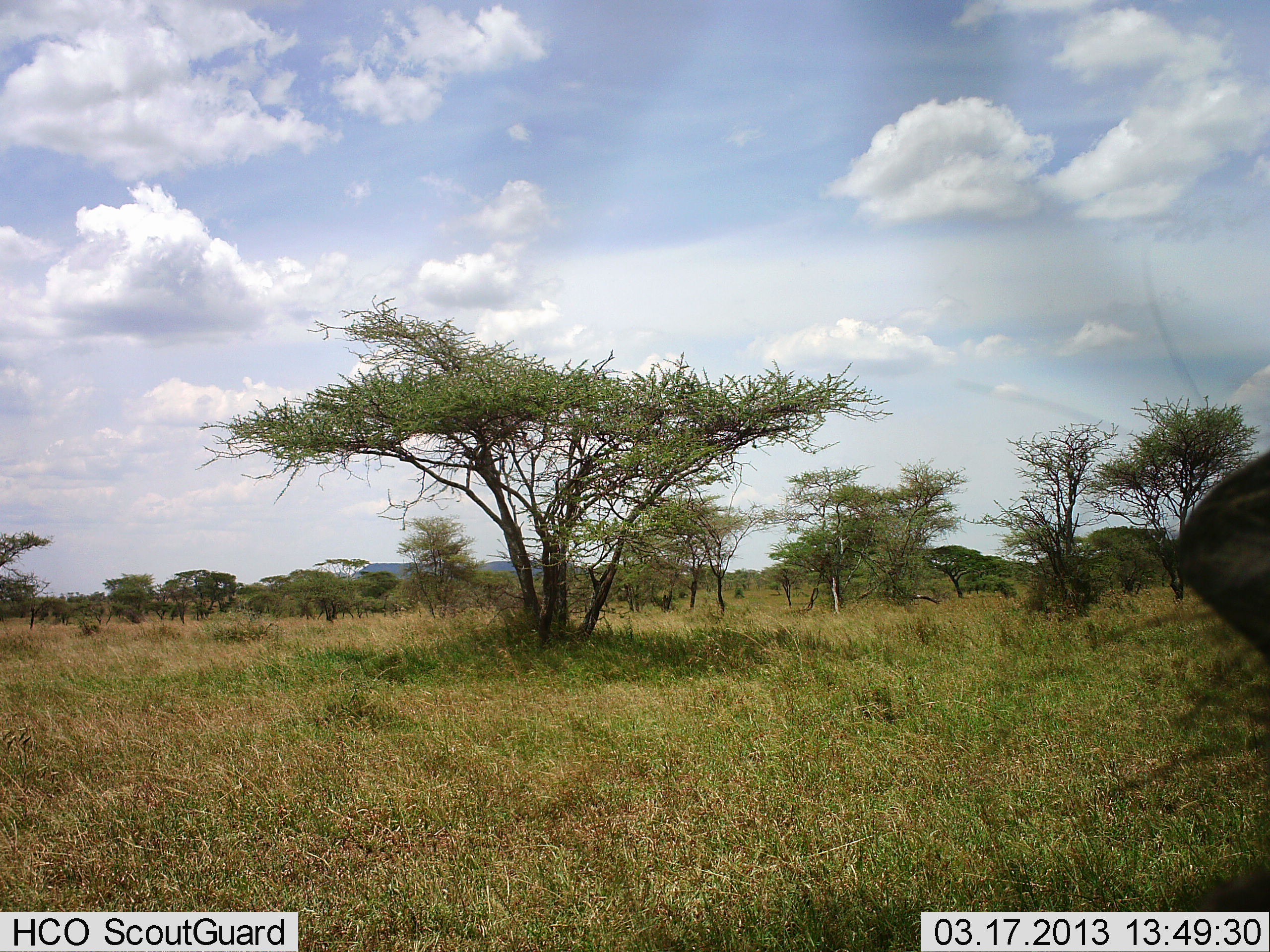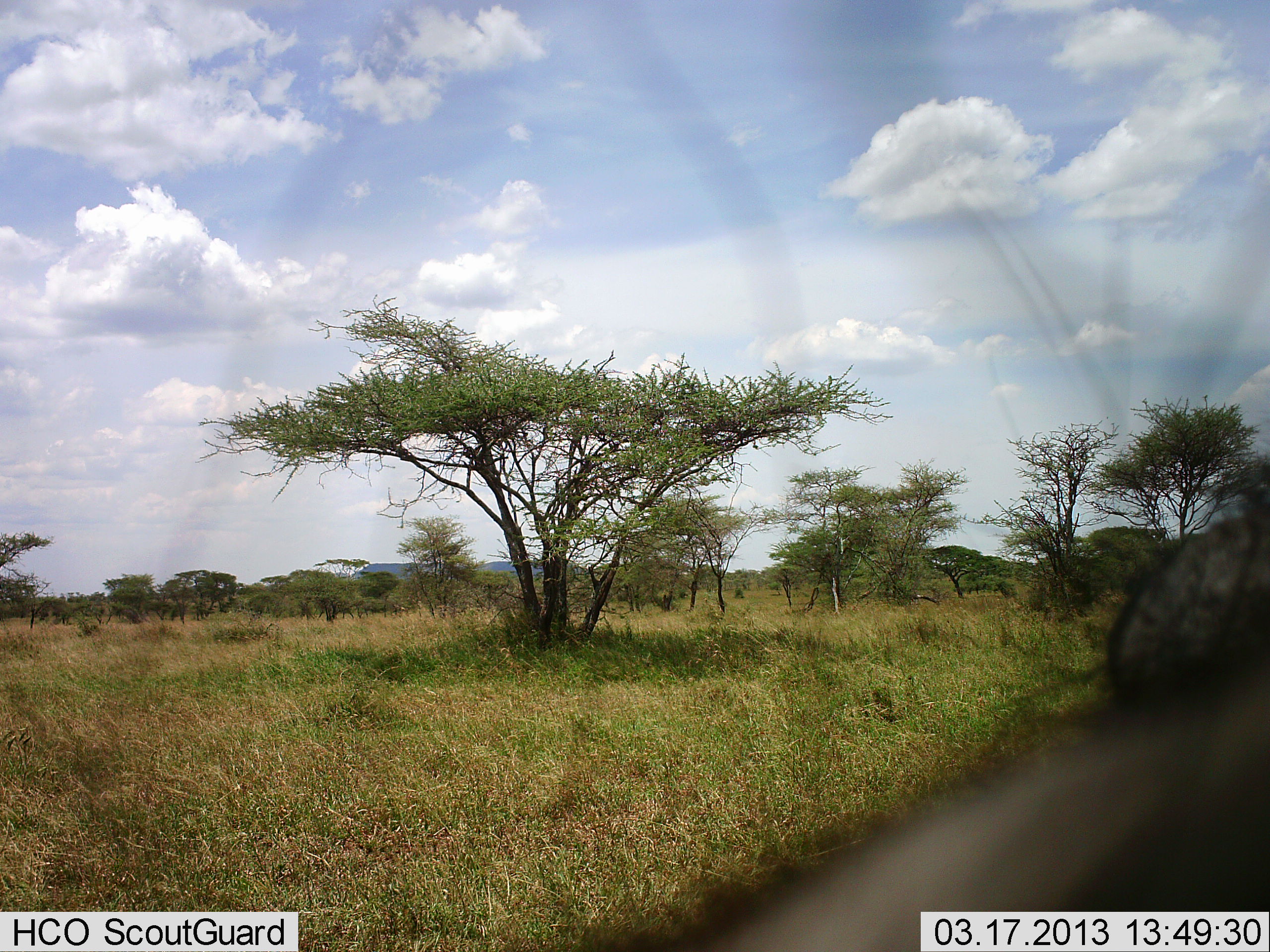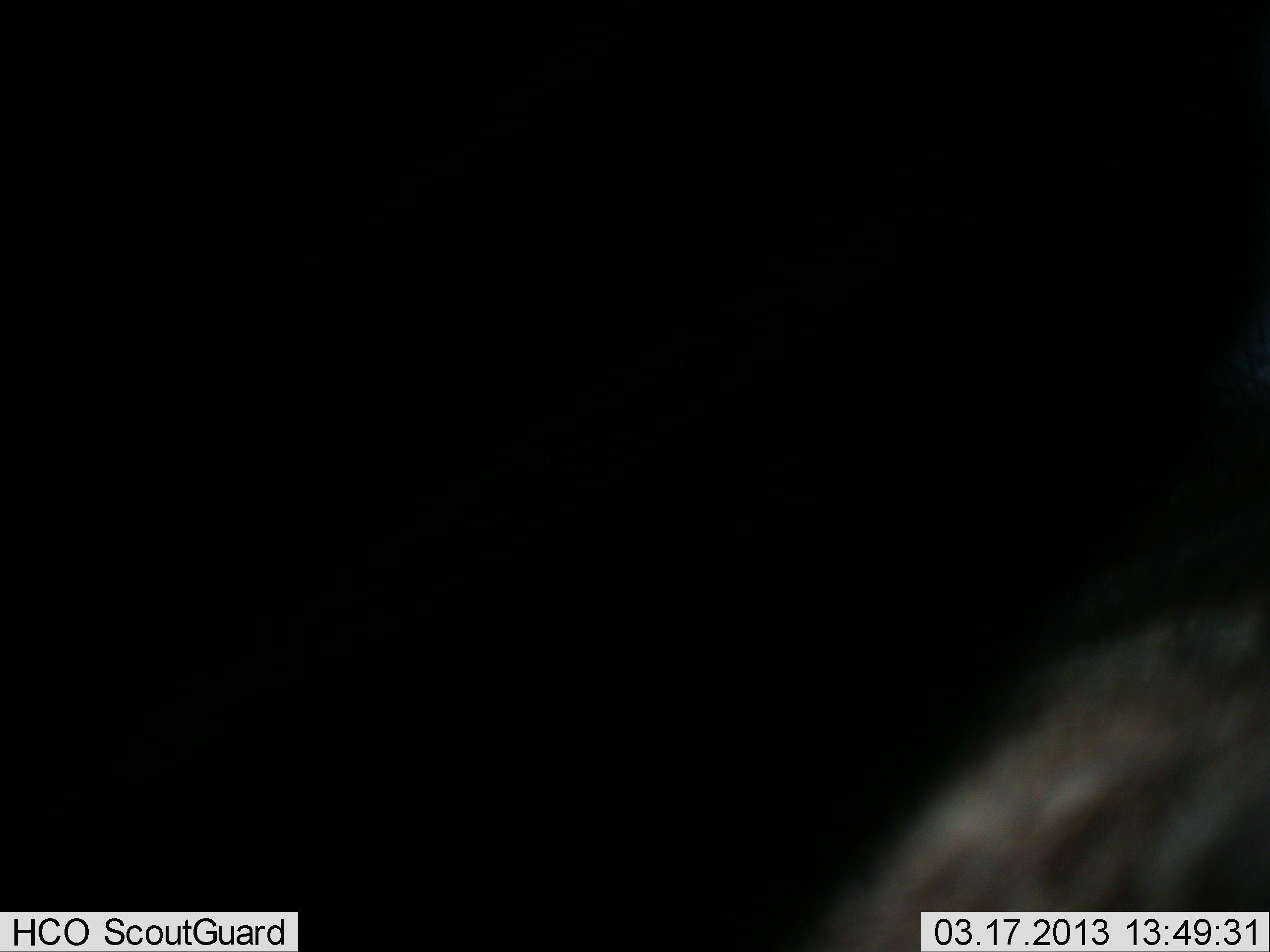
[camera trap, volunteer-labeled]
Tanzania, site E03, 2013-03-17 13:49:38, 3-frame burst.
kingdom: Animalia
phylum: Chordata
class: Mammalia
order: Artiodactyla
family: Suidae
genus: Phacochoerus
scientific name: Phacochoerus africanus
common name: warthog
Warthog (Phacochoerus africanus), count 1. Behavior (volunteer vote fractions): standing 57%, resting 0%, moving 29%, interacting 14%. Young present (vote fraction): 0%. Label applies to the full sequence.